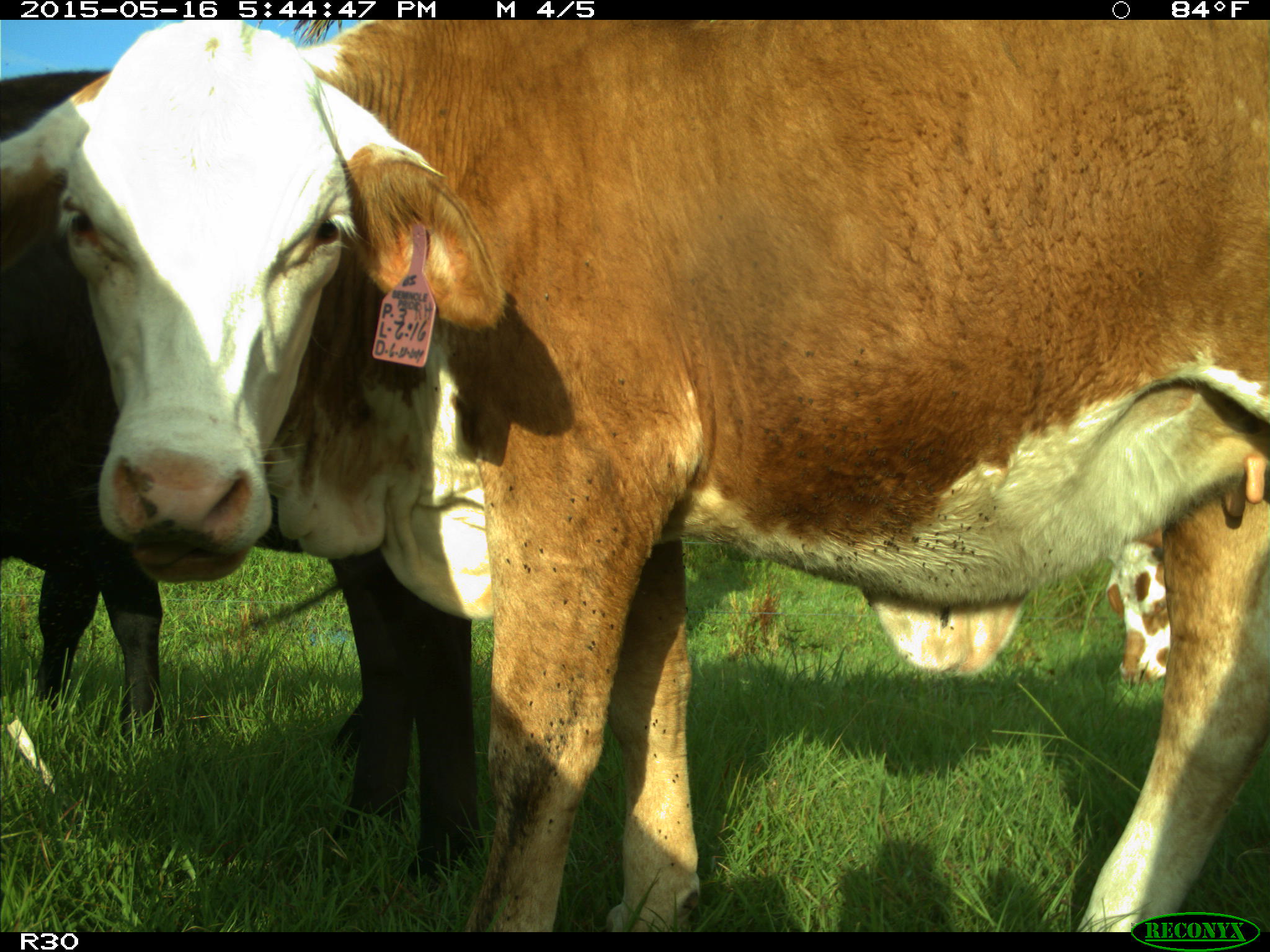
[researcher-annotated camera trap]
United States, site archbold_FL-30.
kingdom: Animalia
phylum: Chordata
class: Mammalia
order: Artiodactyla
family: Bovidae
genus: Bos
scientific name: Bos taurus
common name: domestic cow